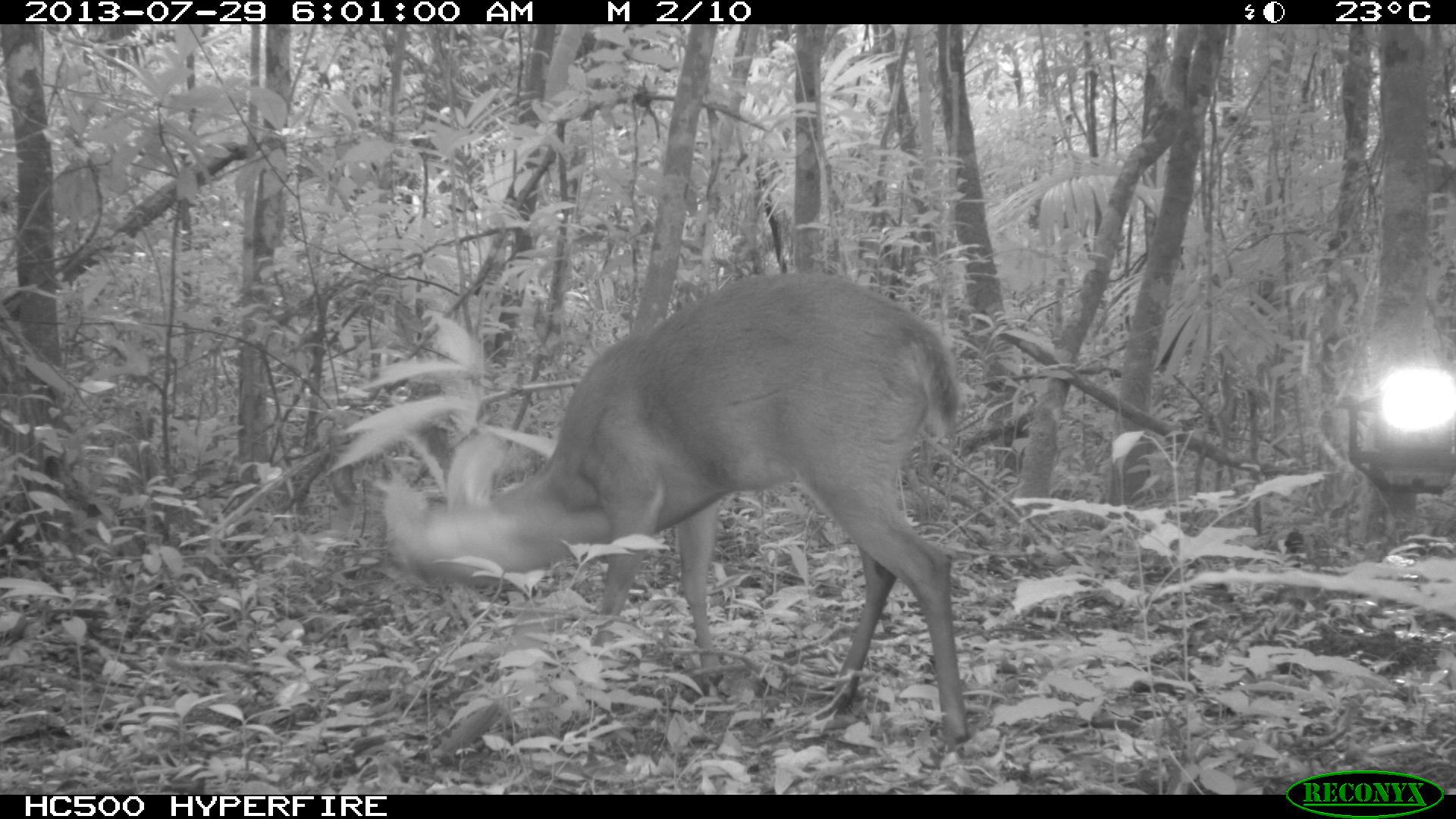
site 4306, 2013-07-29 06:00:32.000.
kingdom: Animalia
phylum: Chordata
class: Mammalia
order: Artiodactyla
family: Cervidae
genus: Mazama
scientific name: Mazama temama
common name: central american red brocket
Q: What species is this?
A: Mazama temama (central american red brocket).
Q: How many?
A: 1.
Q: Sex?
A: Male.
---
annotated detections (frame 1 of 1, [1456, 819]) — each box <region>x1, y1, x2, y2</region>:
mazama temama: <region>384, 266, 972, 750</region>